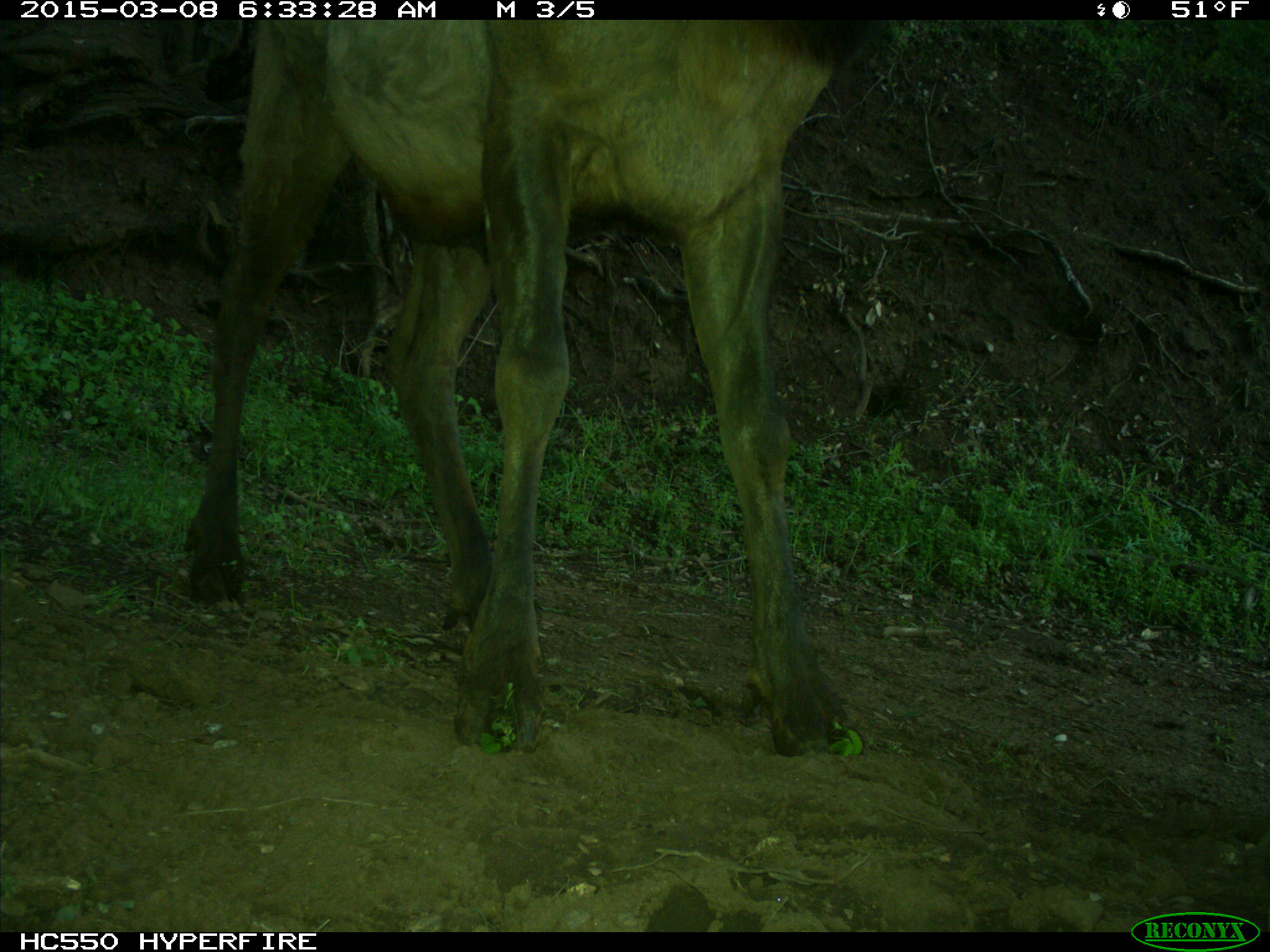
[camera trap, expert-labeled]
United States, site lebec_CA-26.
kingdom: Animalia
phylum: Chordata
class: Mammalia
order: Artiodactyla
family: Cervidae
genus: Cervus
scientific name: Cervus canadensis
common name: elk